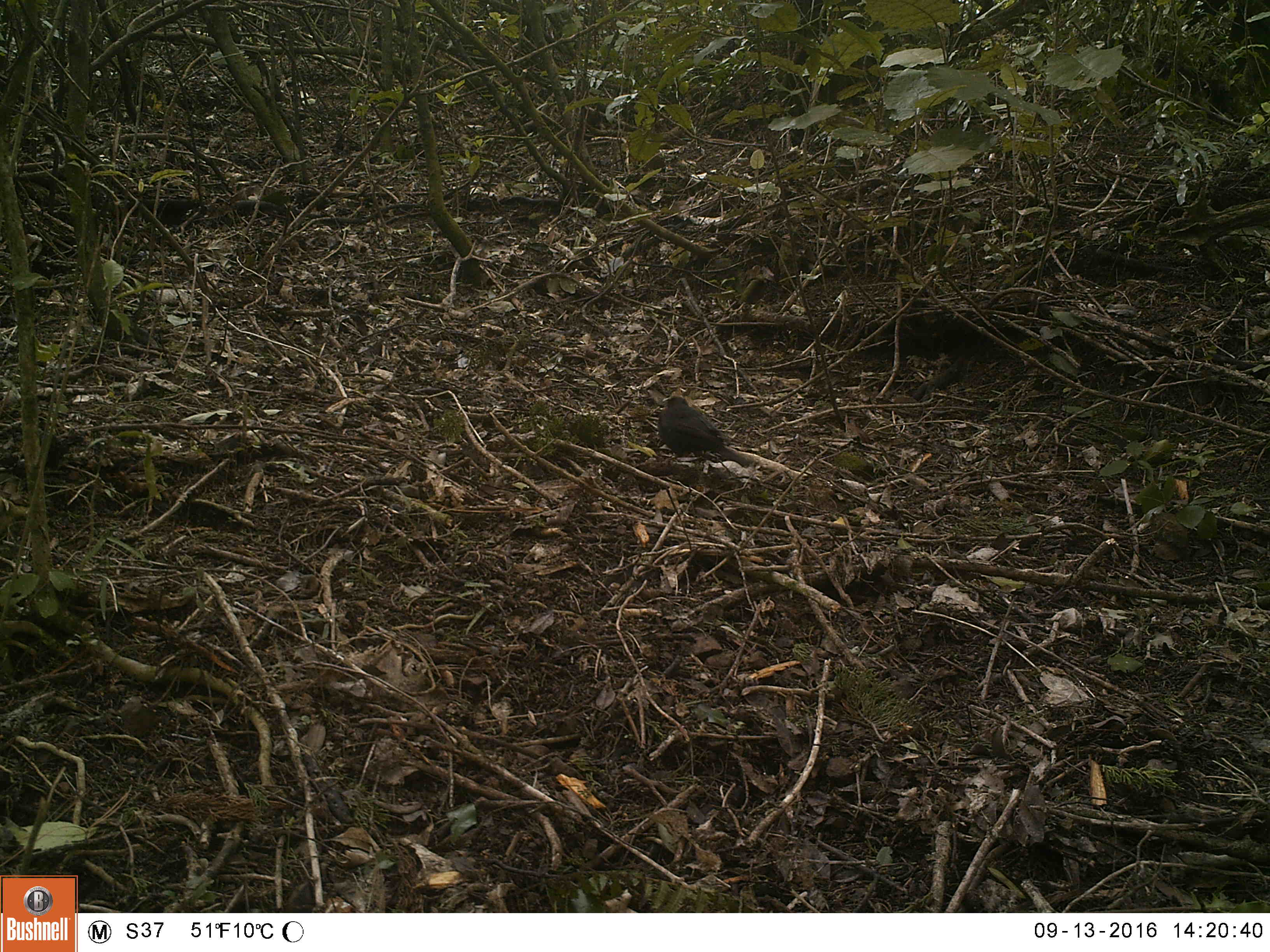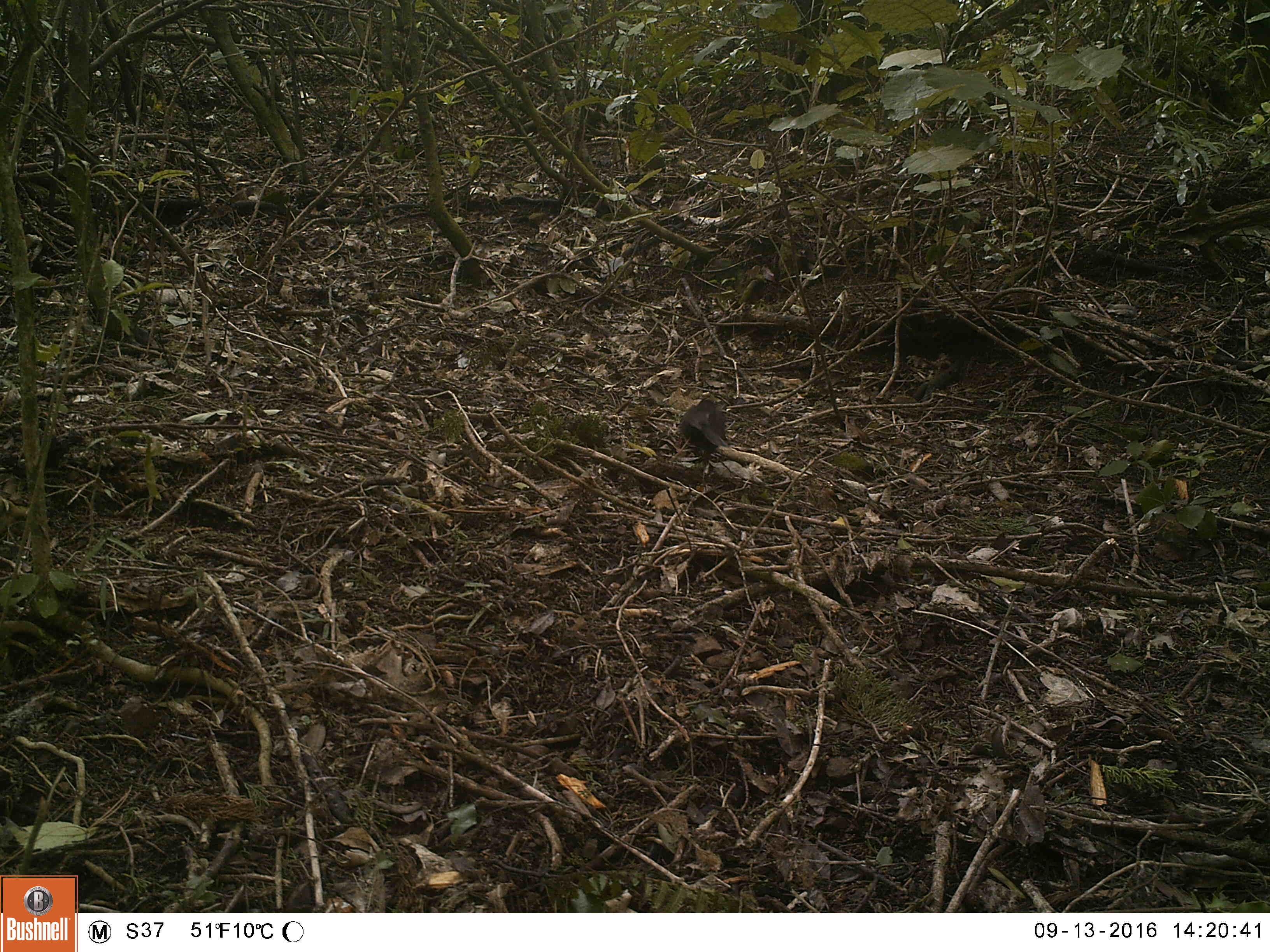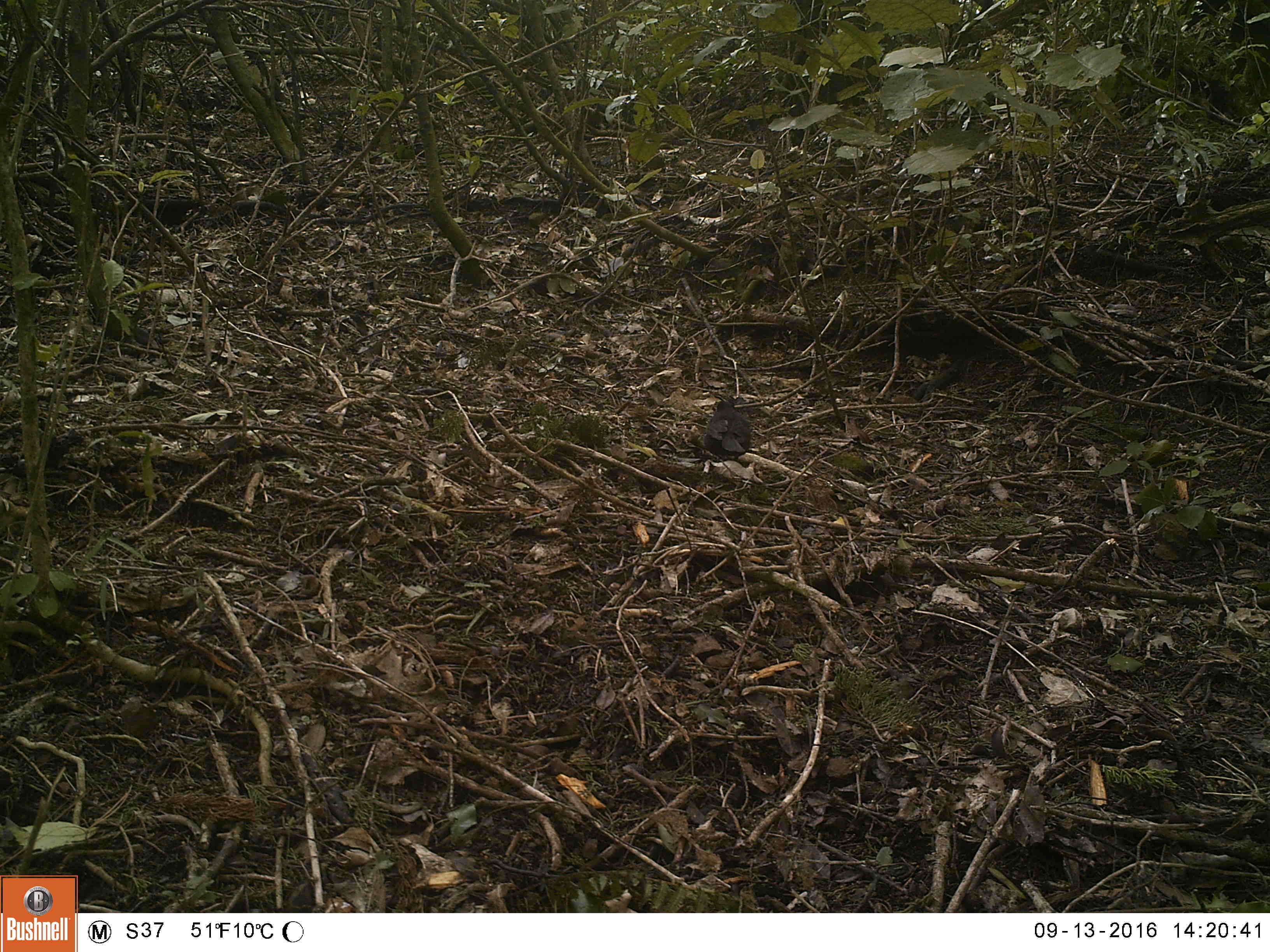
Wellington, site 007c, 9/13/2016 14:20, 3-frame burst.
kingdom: Animalia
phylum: Chordata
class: Aves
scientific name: Aves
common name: bird